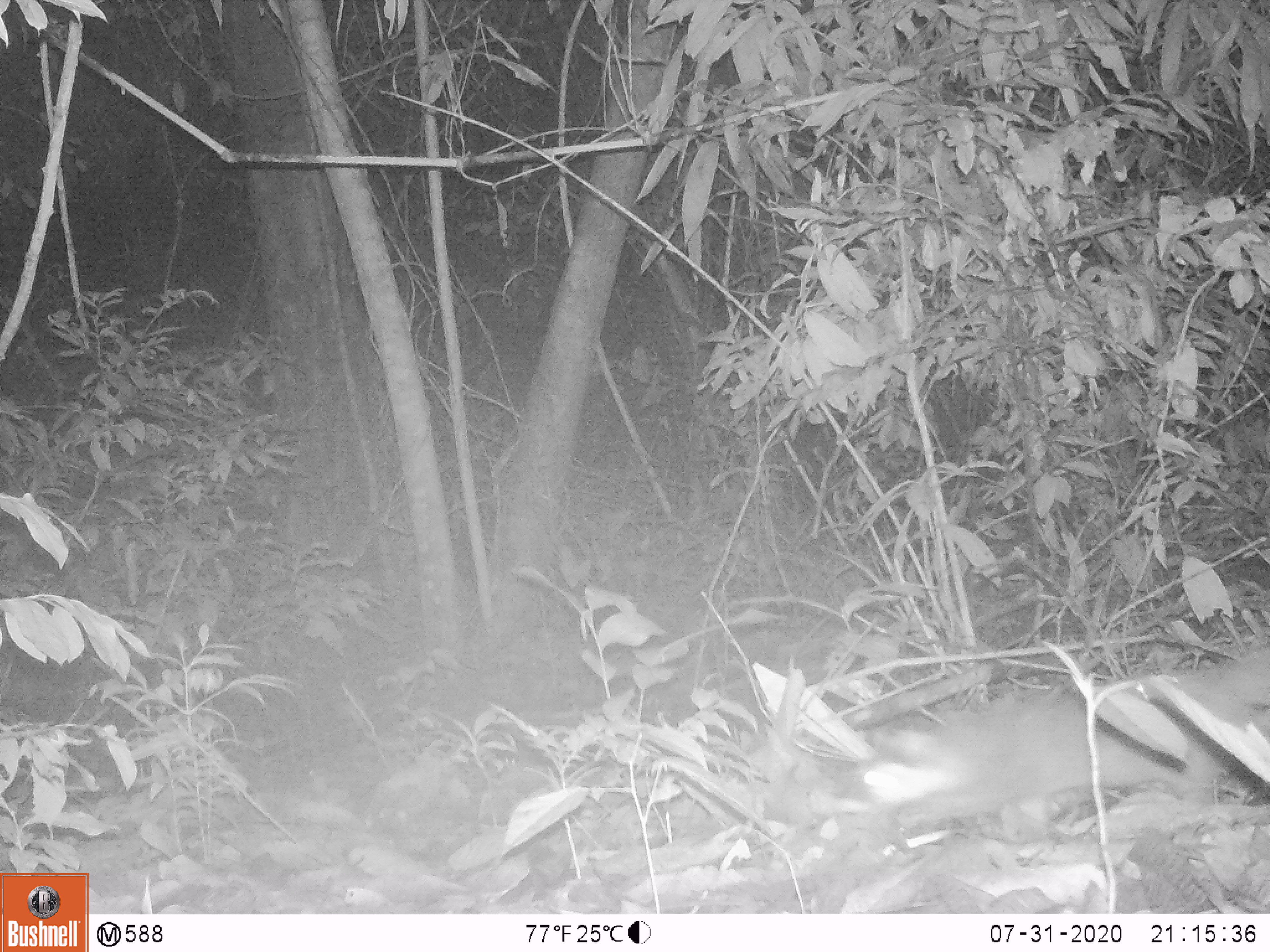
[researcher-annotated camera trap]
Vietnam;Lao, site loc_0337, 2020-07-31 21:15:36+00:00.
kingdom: Animalia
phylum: Chordata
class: Mammalia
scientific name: Mammalia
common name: mammal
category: unidentified small mammal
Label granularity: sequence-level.